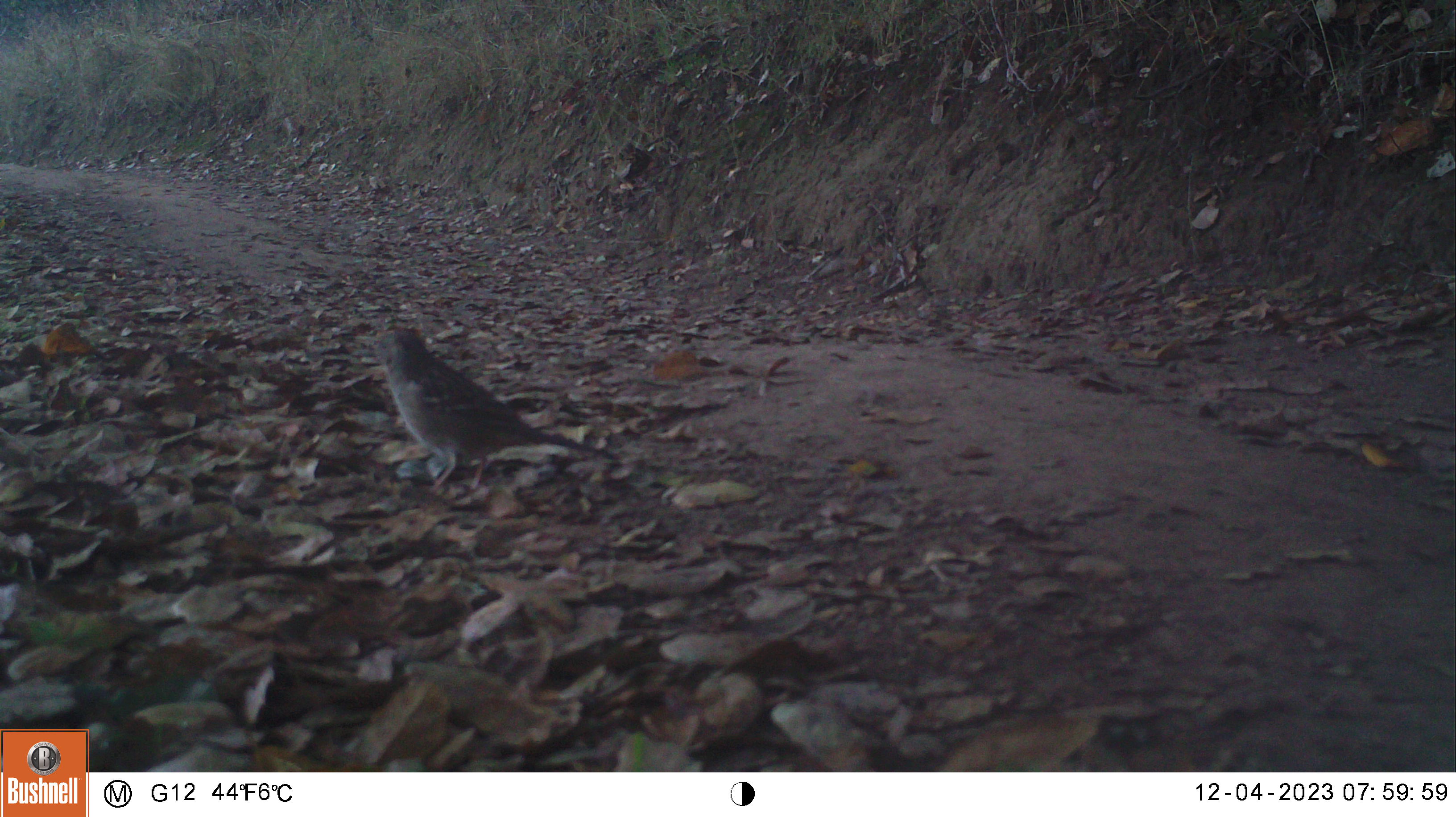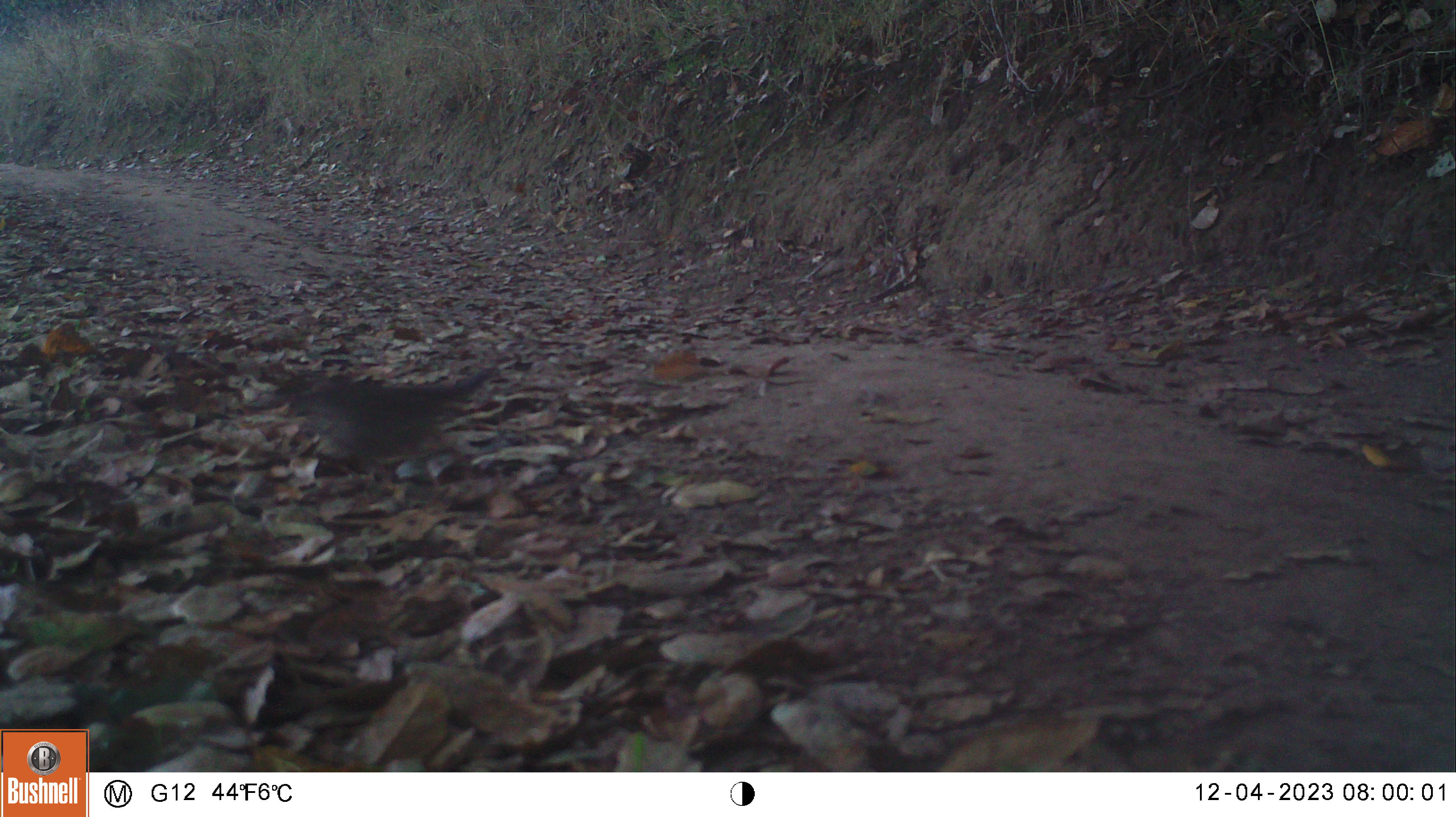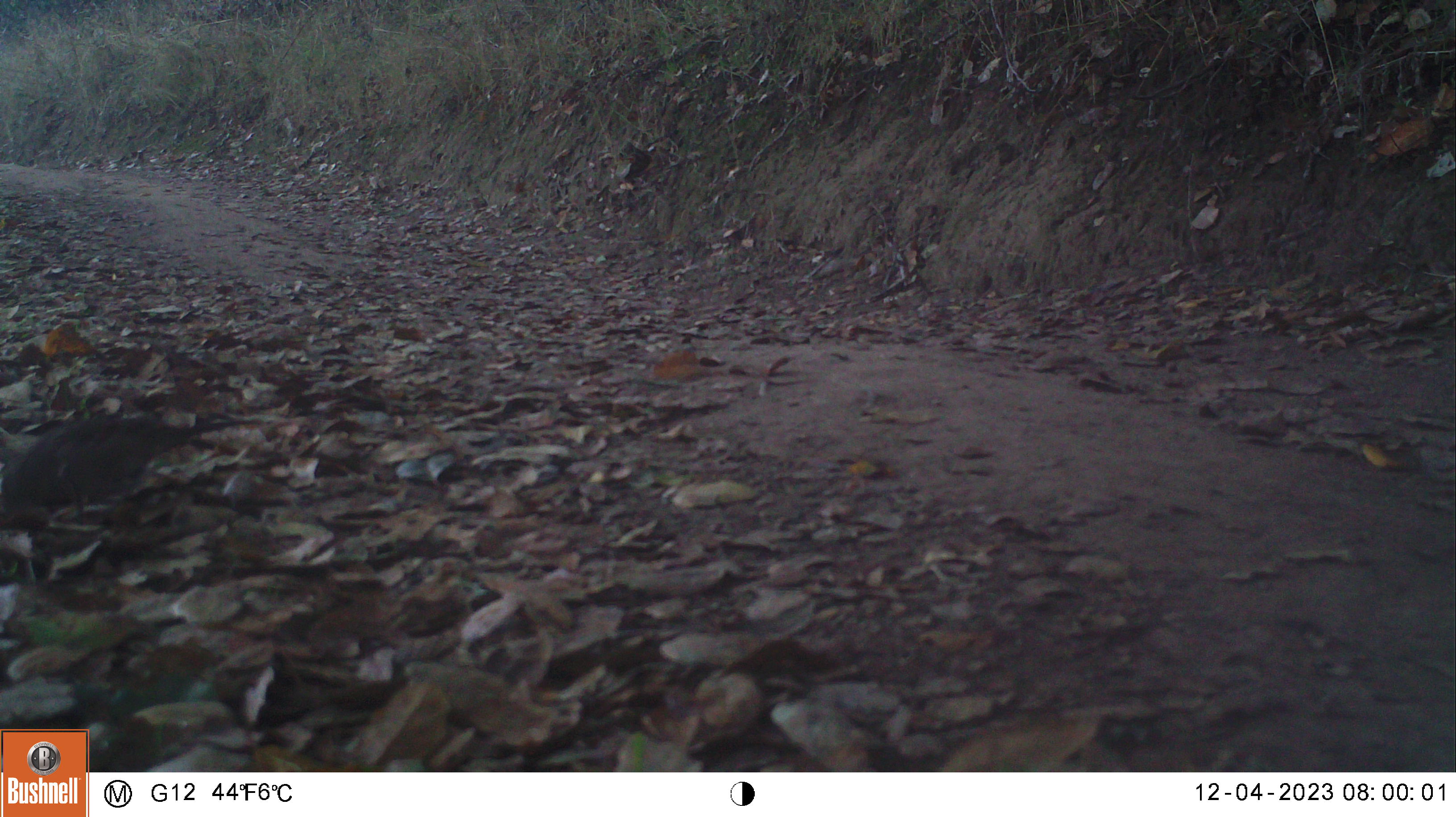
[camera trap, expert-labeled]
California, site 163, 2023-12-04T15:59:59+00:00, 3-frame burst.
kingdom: Animalia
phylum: Chordata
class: Aves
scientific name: Aves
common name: bird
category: unknown bird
Unknown bird (bird) (Aves).